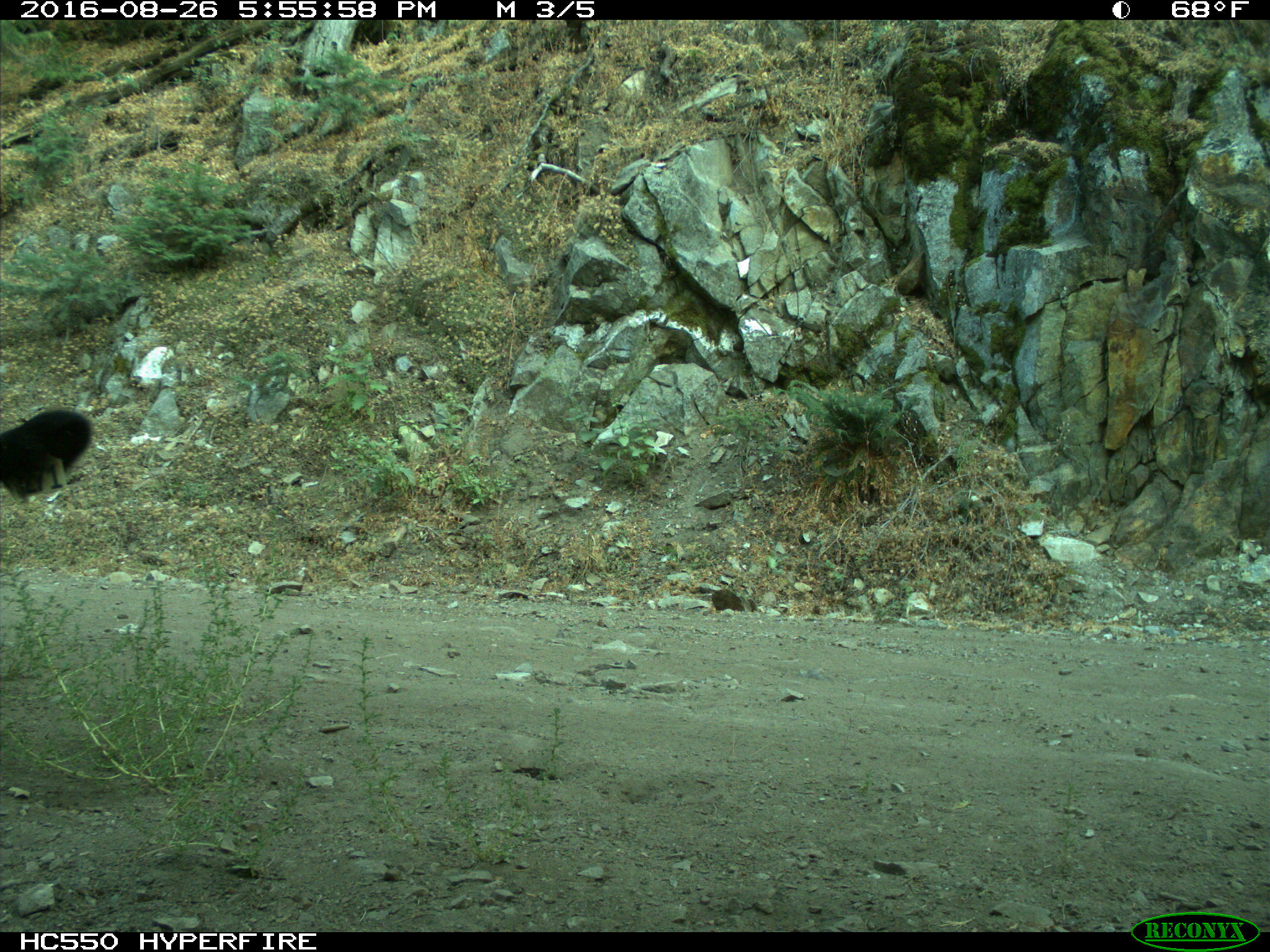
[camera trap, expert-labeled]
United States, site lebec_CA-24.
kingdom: Animalia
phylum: Chordata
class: Mammalia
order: Artiodactyla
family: Bovidae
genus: Bos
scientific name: Bos taurus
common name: domestic cow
Bos taurus (domestic cow).